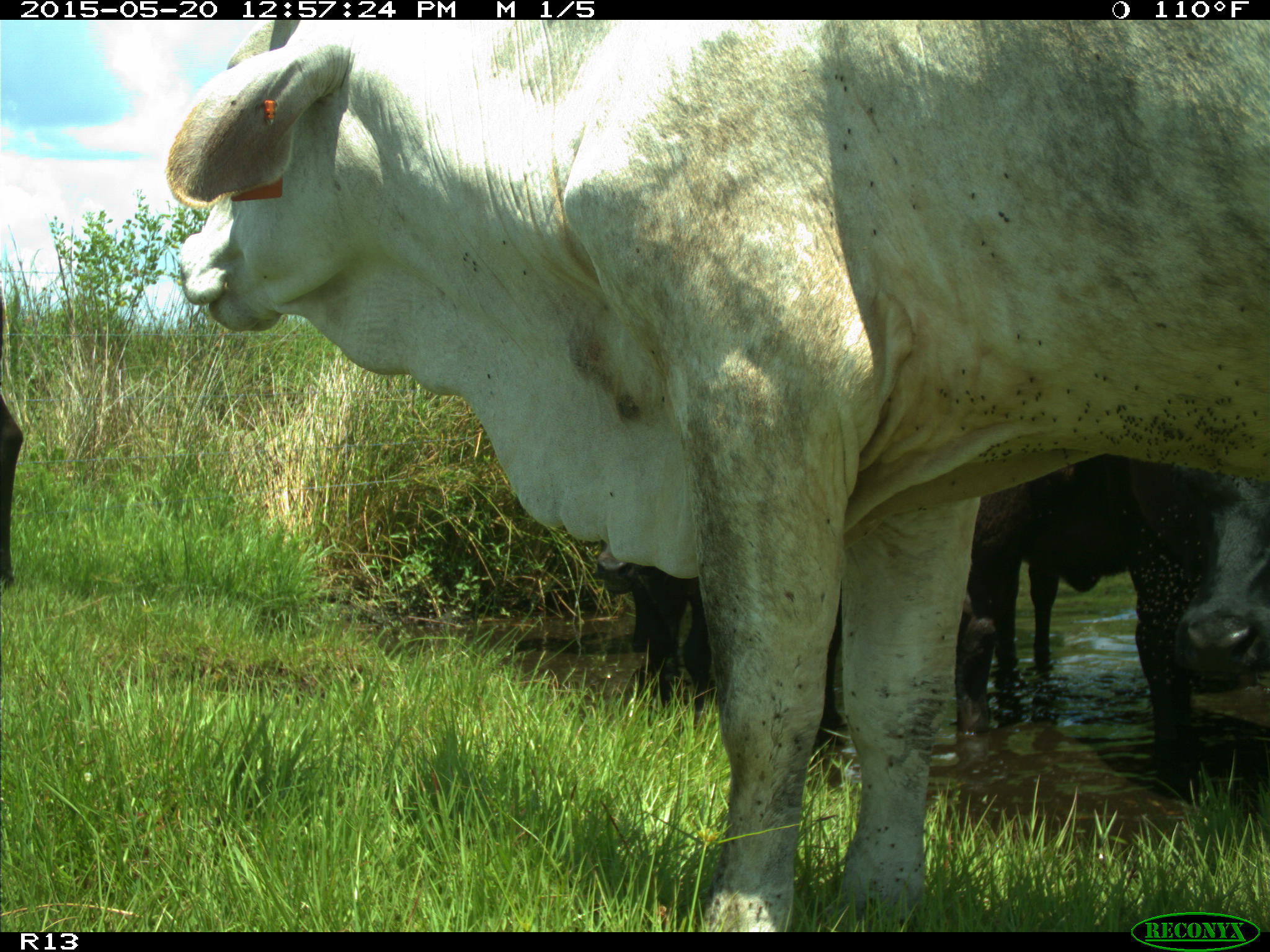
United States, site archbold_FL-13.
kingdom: Animalia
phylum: Chordata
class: Mammalia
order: Artiodactyla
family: Bovidae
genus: Bos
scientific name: Bos taurus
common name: domestic cow